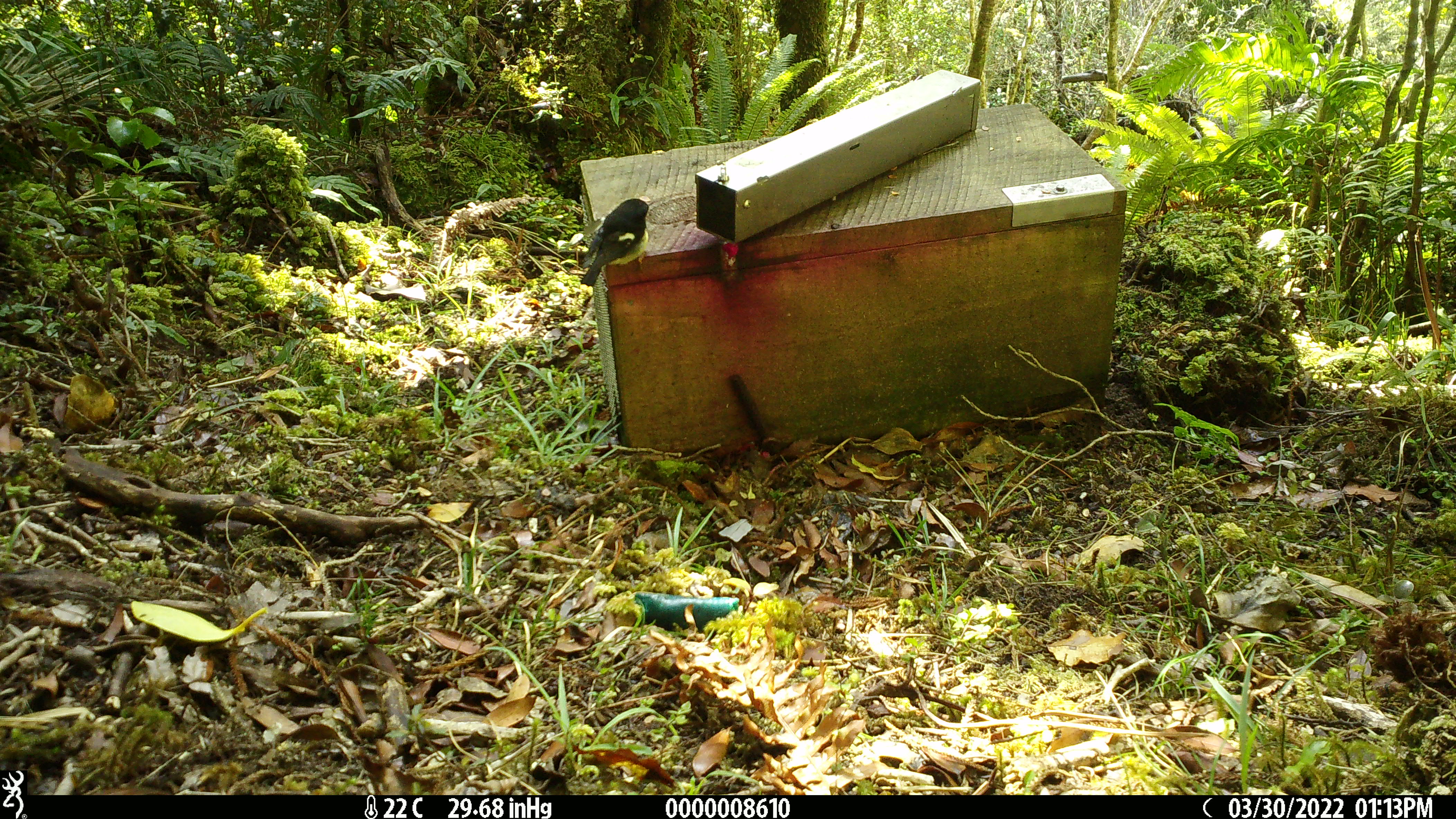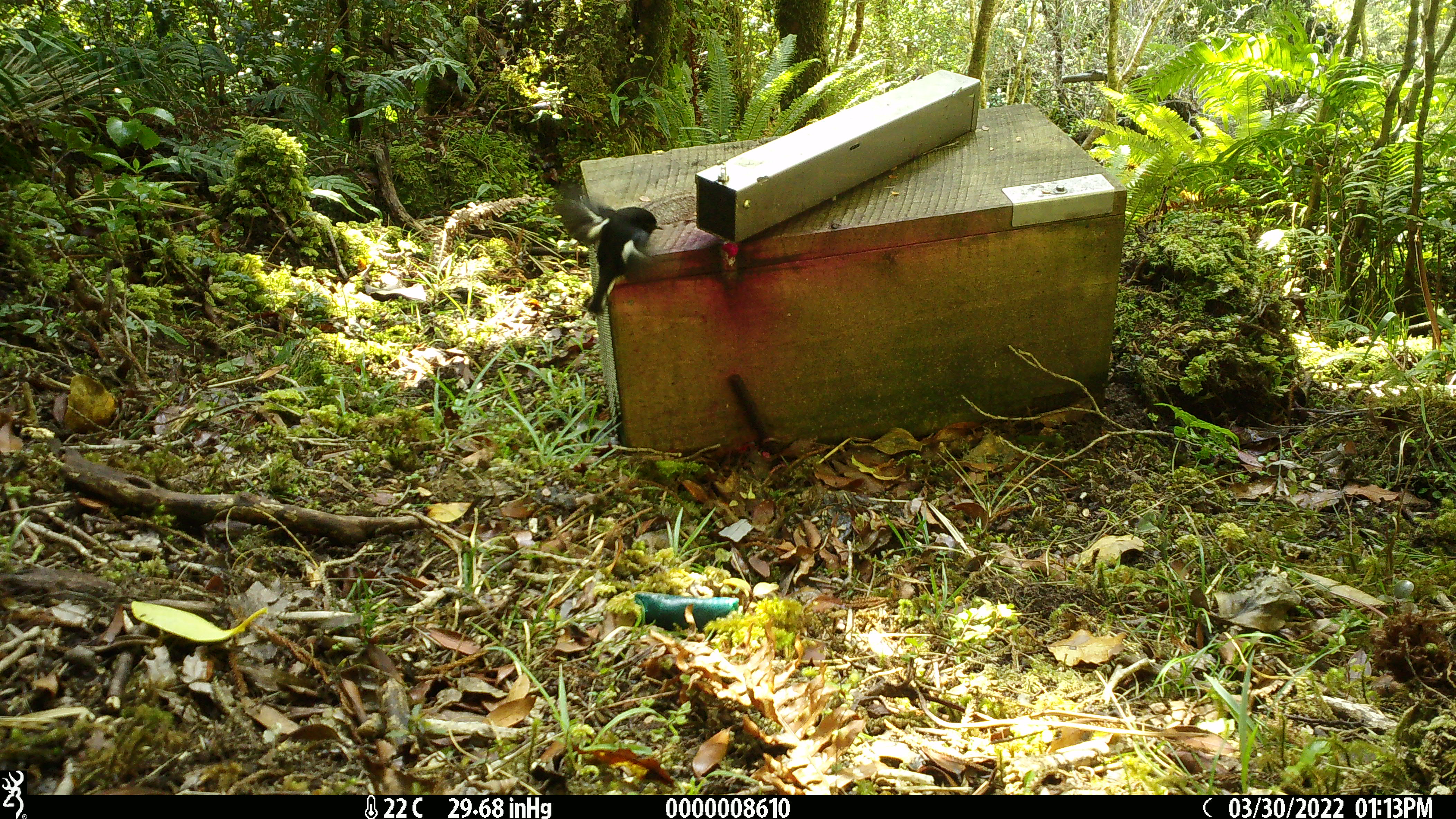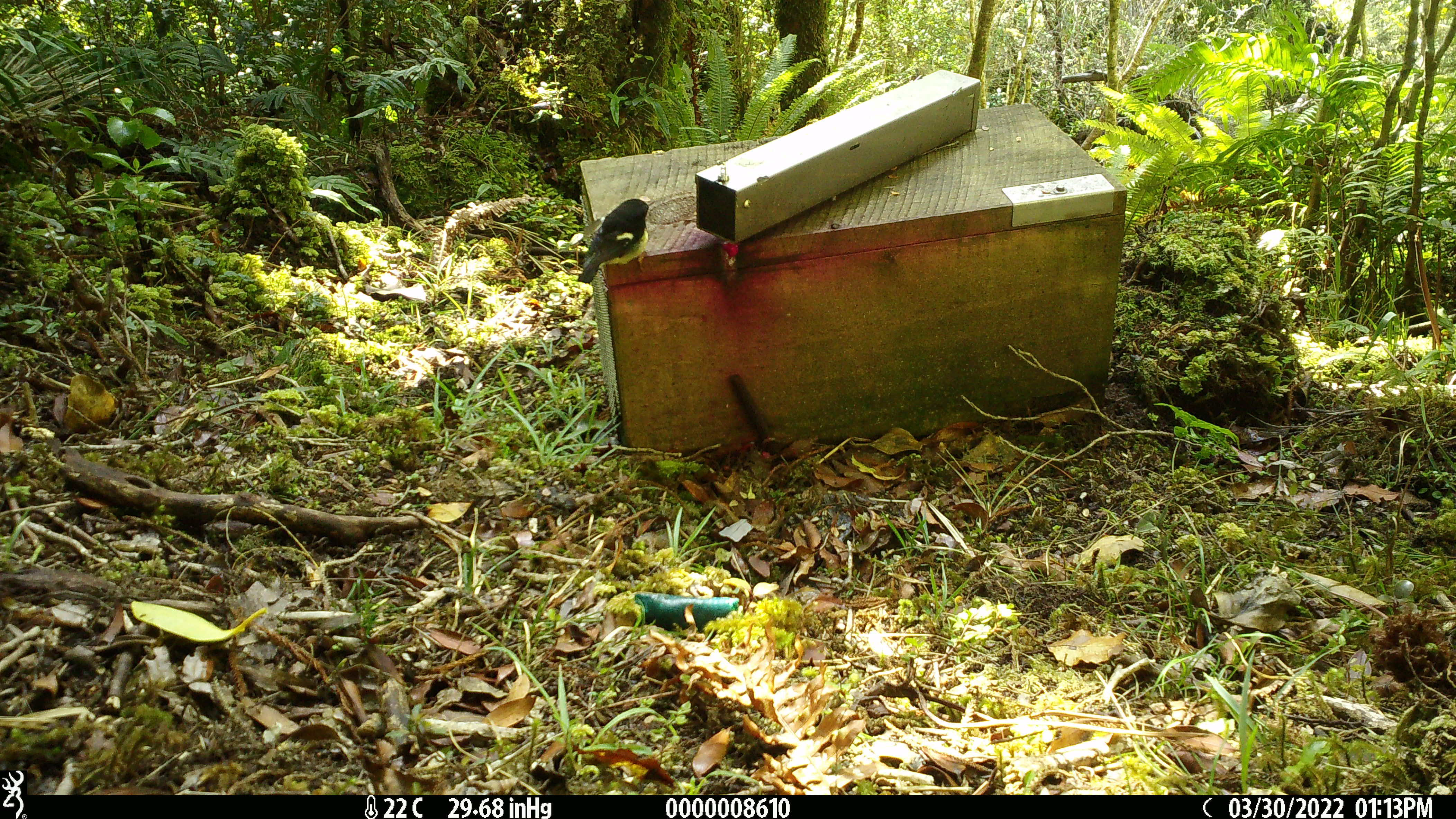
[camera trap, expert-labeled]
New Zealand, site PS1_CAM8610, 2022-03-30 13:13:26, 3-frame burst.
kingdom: Animalia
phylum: Chordata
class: Aves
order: Passeriformes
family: Petroicidae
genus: Petroica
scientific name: Petroica macrocephala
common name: tomtit